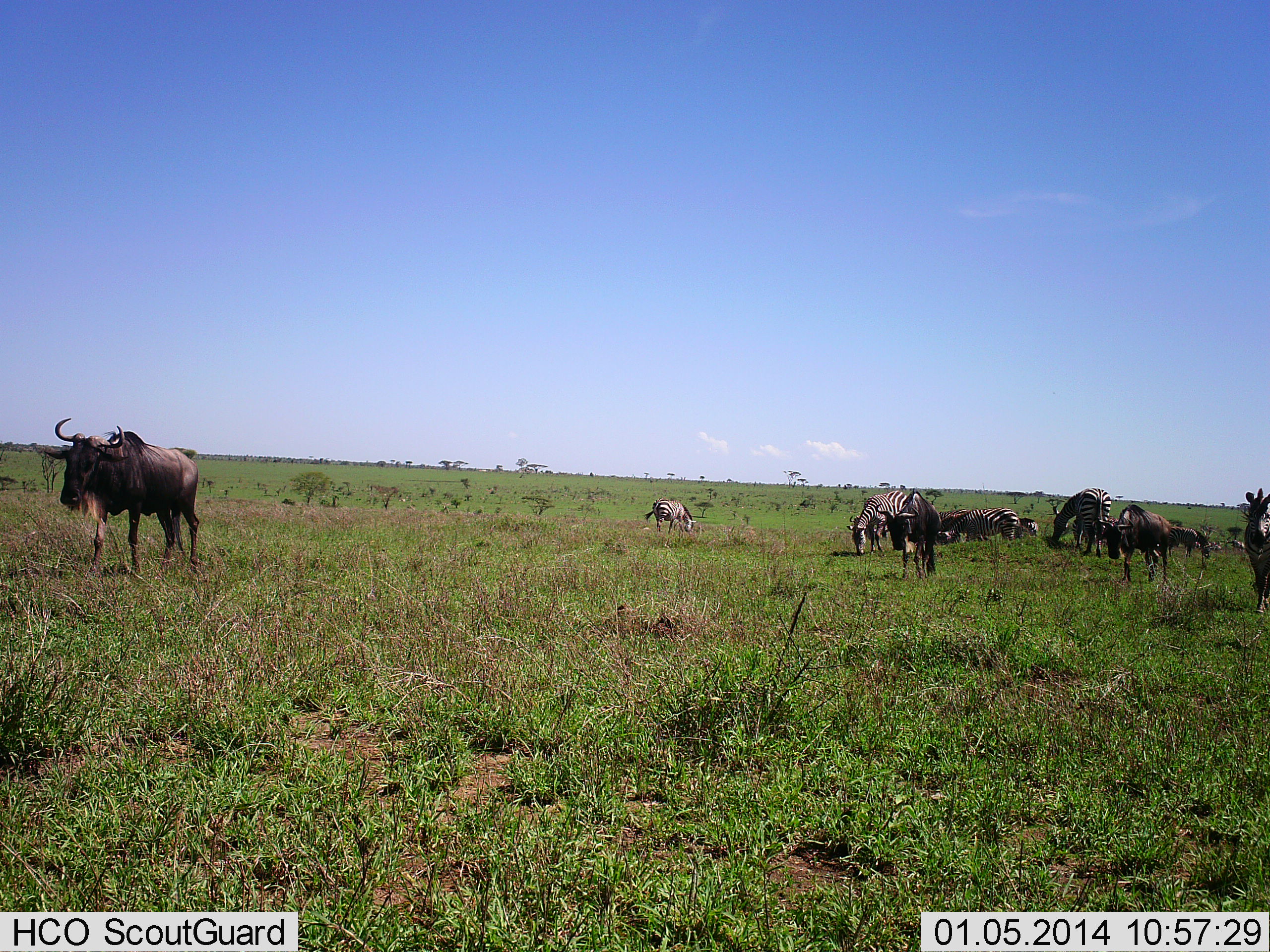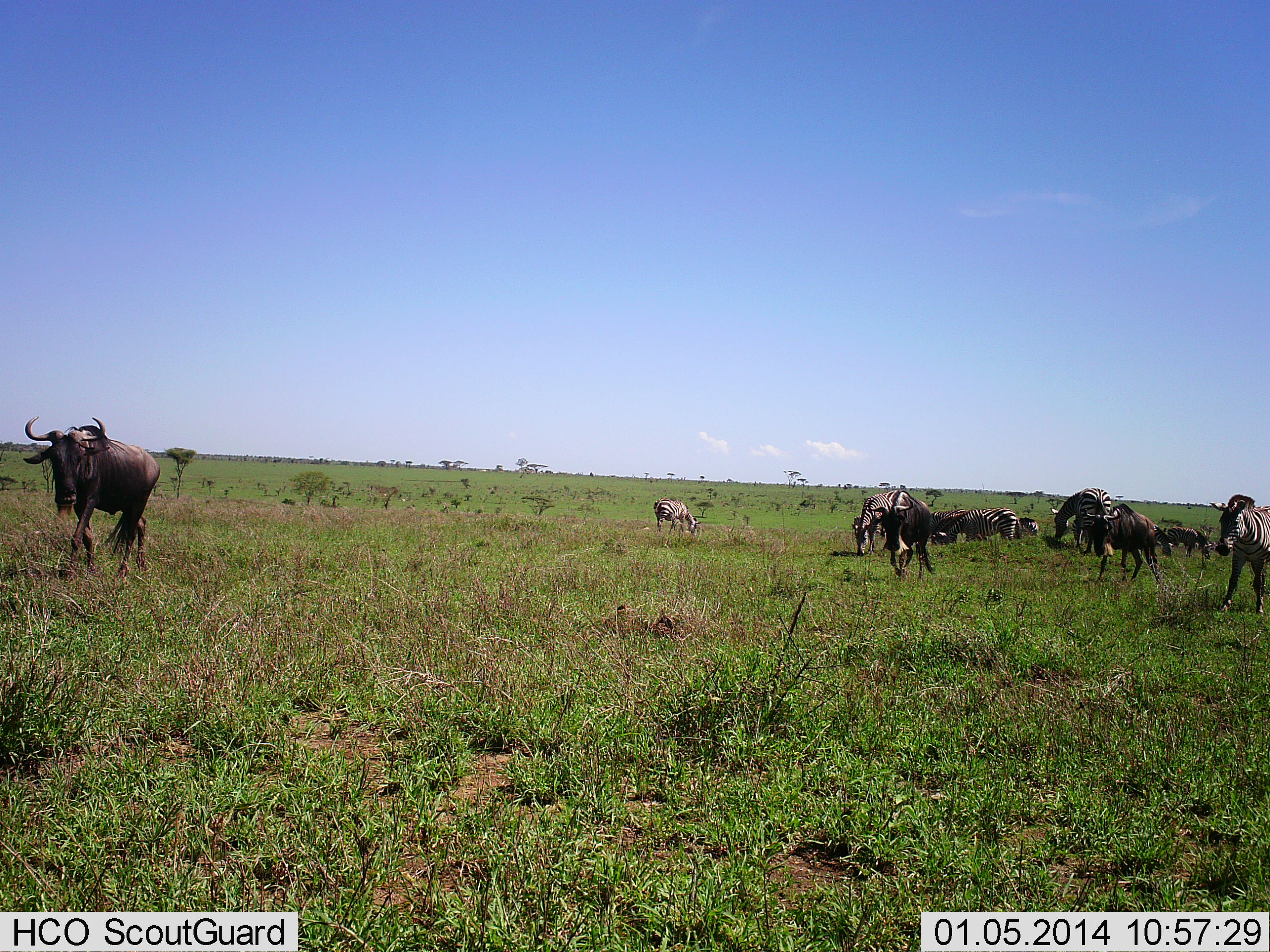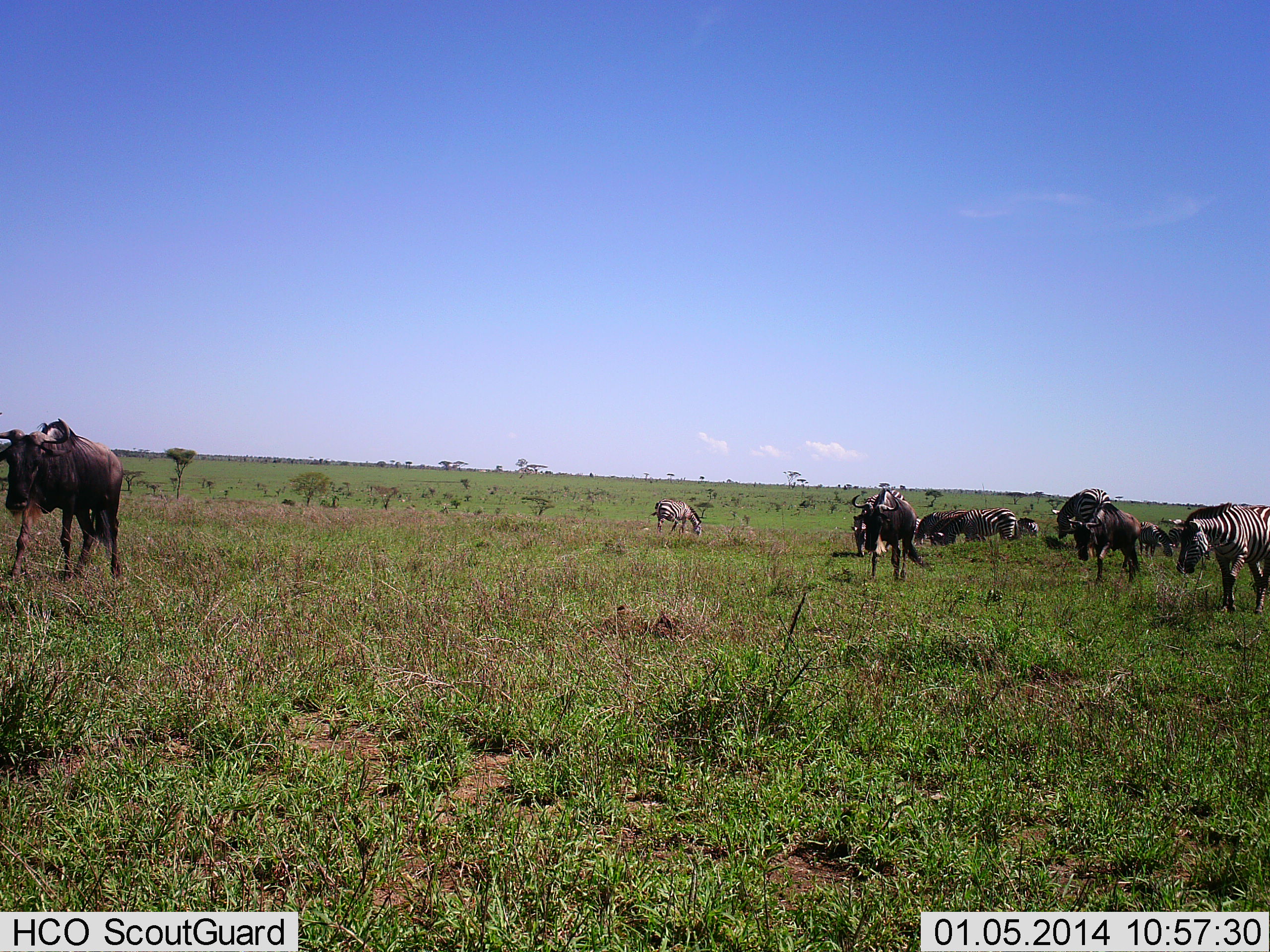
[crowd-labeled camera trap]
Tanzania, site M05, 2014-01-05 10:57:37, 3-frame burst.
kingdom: Animalia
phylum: Chordata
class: Mammalia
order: Artiodactyla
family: Bovidae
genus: Connochaetes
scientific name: Connochaetes taurinus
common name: blue wildebeest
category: wildebeest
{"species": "wildebeest (blue wildebeest) (Connochaetes taurinus)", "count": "3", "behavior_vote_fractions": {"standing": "9%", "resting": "0%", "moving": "82%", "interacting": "0%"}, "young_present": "0%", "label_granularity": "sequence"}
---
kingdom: Animalia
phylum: Chordata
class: Mammalia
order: Perissodactyla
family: Equidae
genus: Equus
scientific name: Equus quagga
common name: plains zebra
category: zebra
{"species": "zebra (plains zebra) (Equus quagga)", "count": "8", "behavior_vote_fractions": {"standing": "30%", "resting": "0%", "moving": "20%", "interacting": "0%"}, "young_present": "0%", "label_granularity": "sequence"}